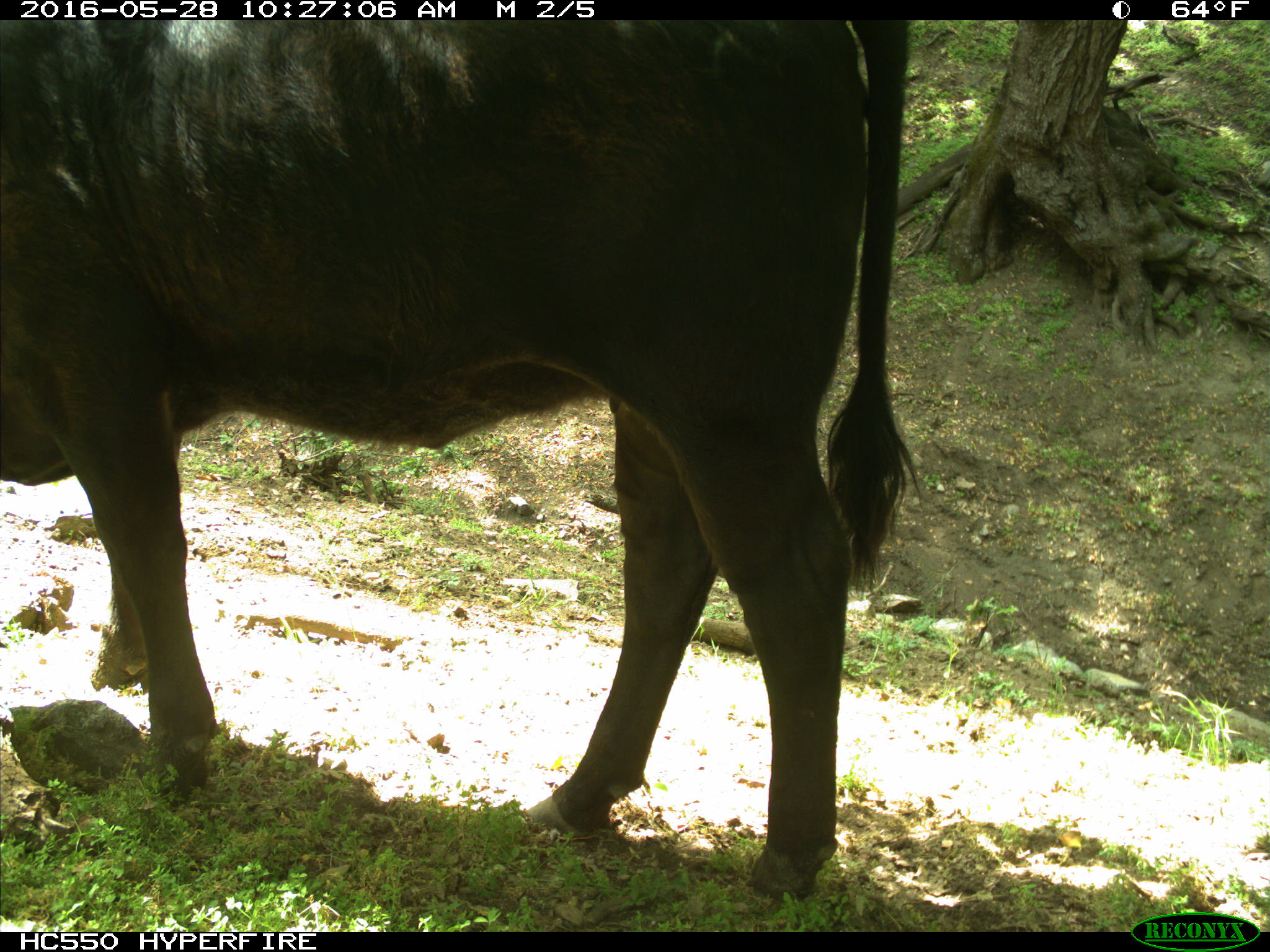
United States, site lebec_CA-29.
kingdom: Animalia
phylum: Chordata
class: Mammalia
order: Artiodactyla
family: Bovidae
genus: Bos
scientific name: Bos taurus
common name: domestic cow